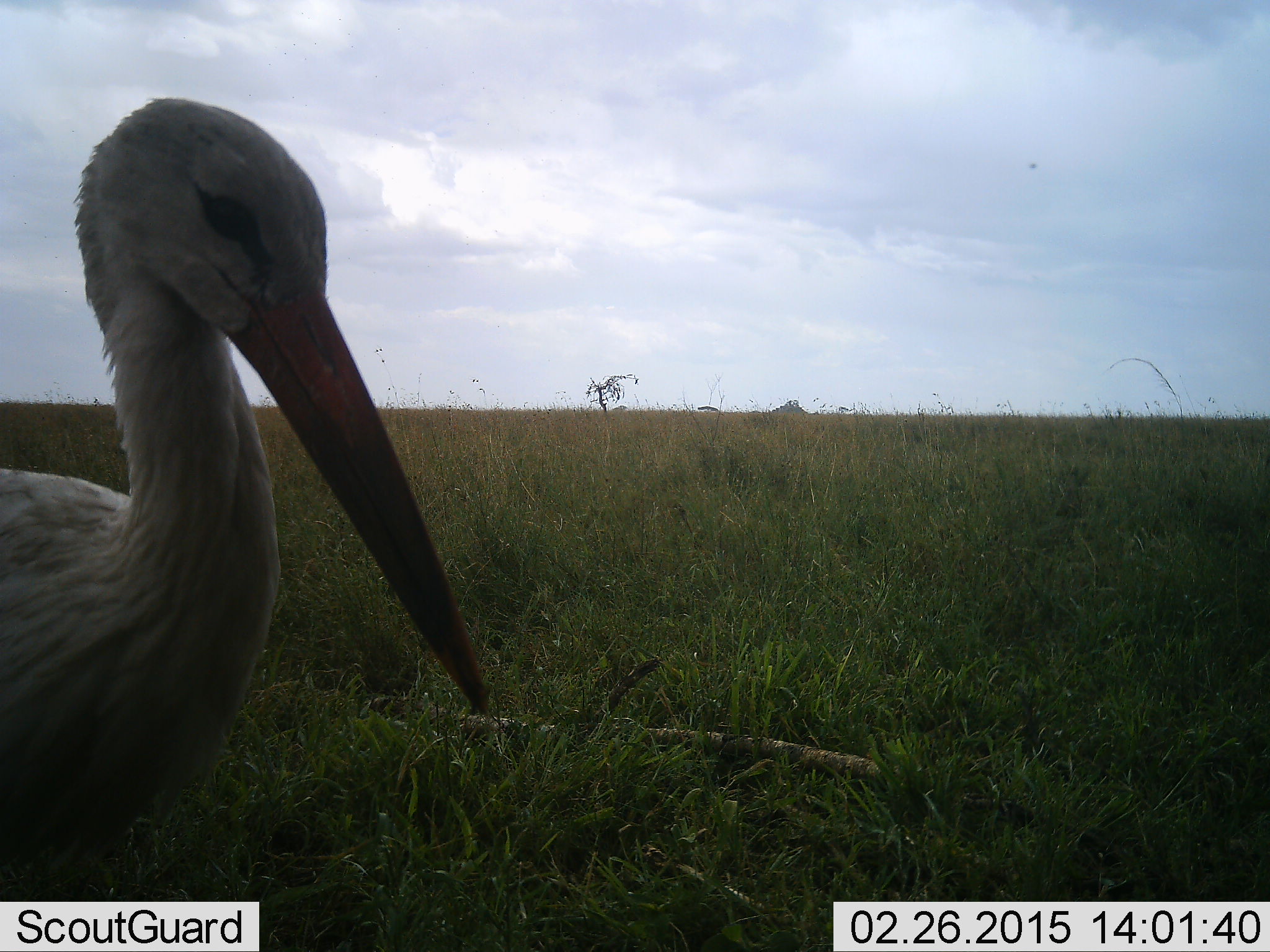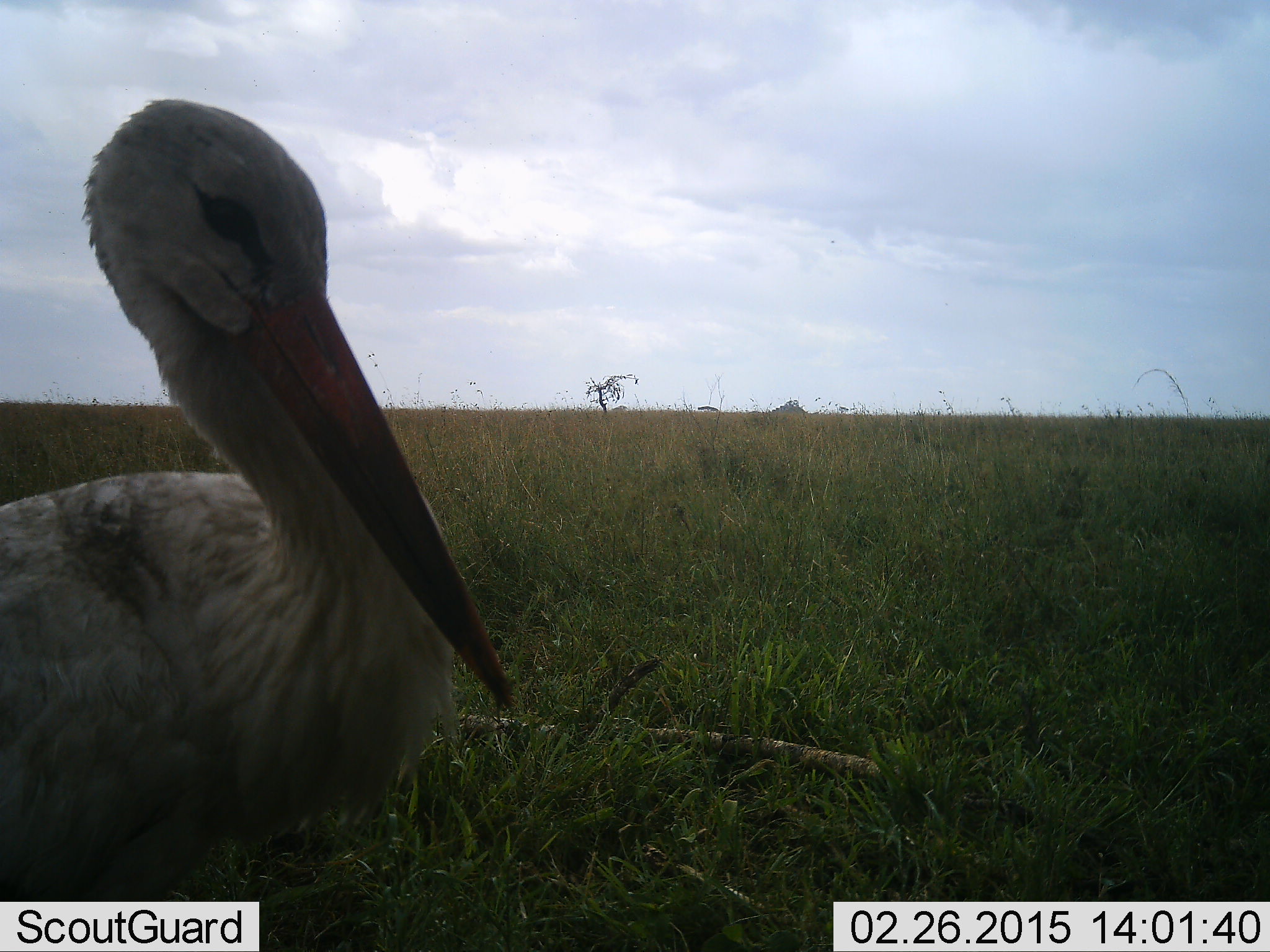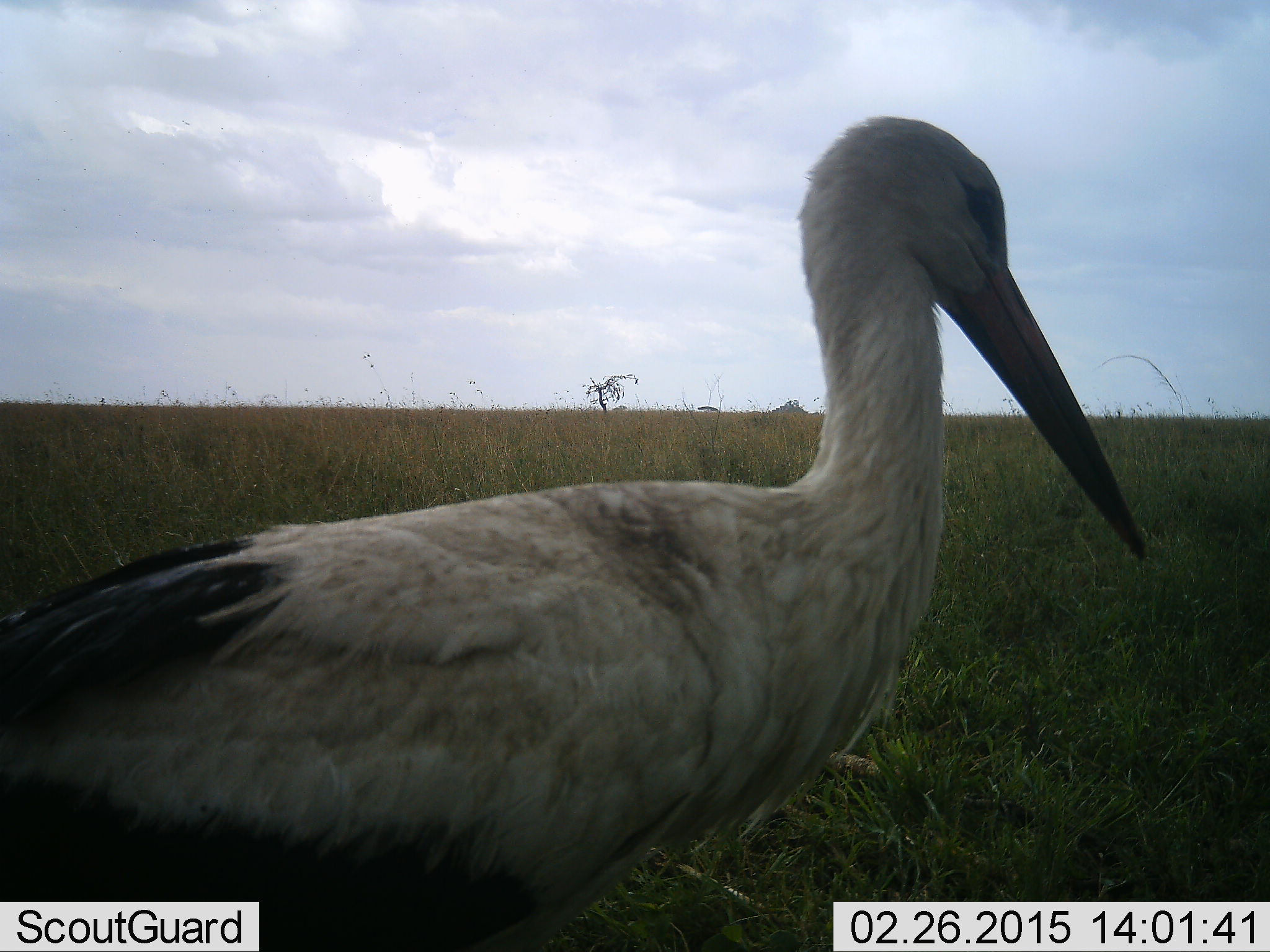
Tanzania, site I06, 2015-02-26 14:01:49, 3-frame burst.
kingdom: Animalia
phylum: Chordata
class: Aves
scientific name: Aves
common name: bird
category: otherbird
Otherbird (bird) (Aves), count 1. Behavior (volunteer vote fractions): standing 50%, resting 10%, moving 40%, interacting 0%. Young present (vote fraction): 0%. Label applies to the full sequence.